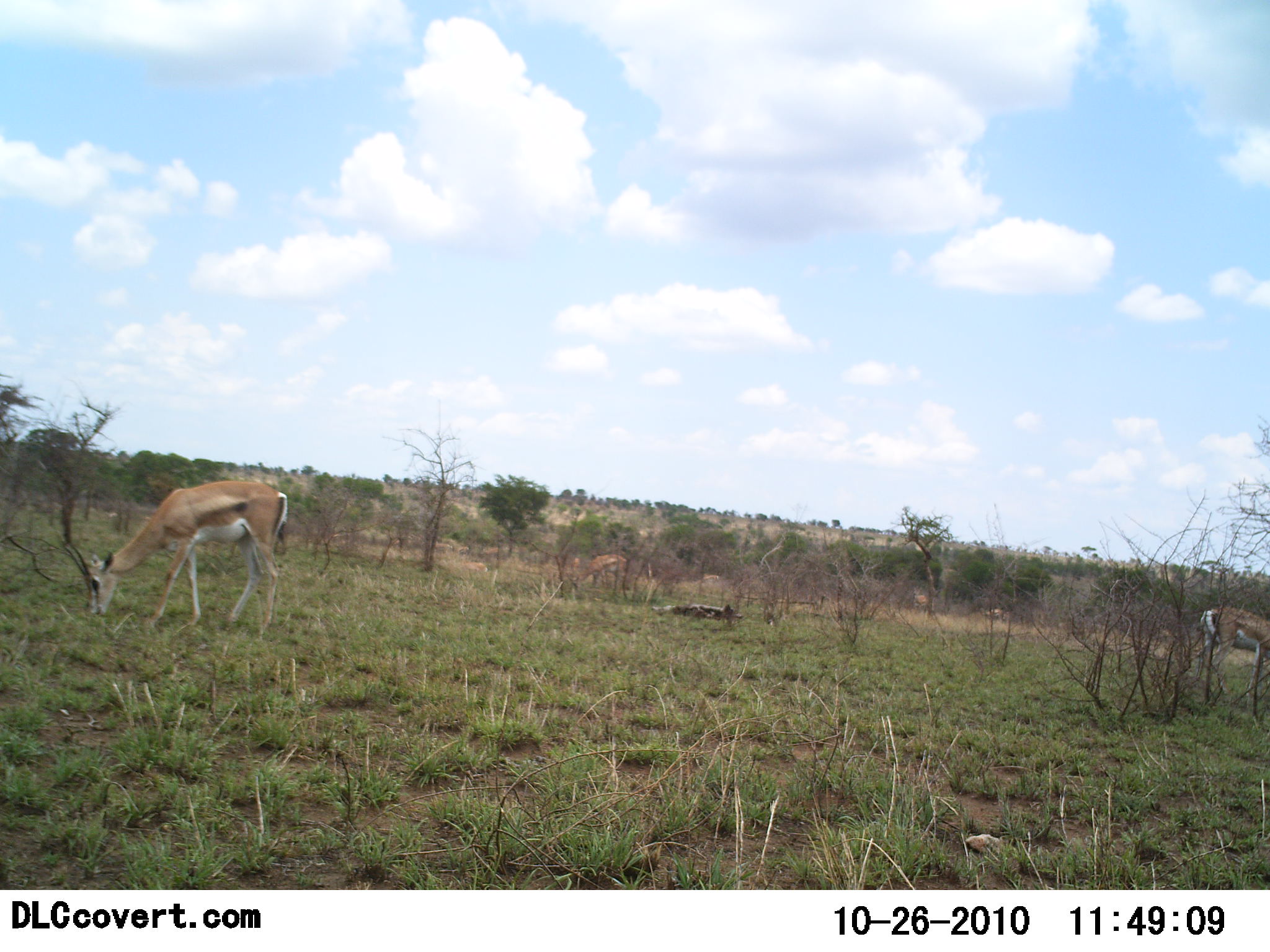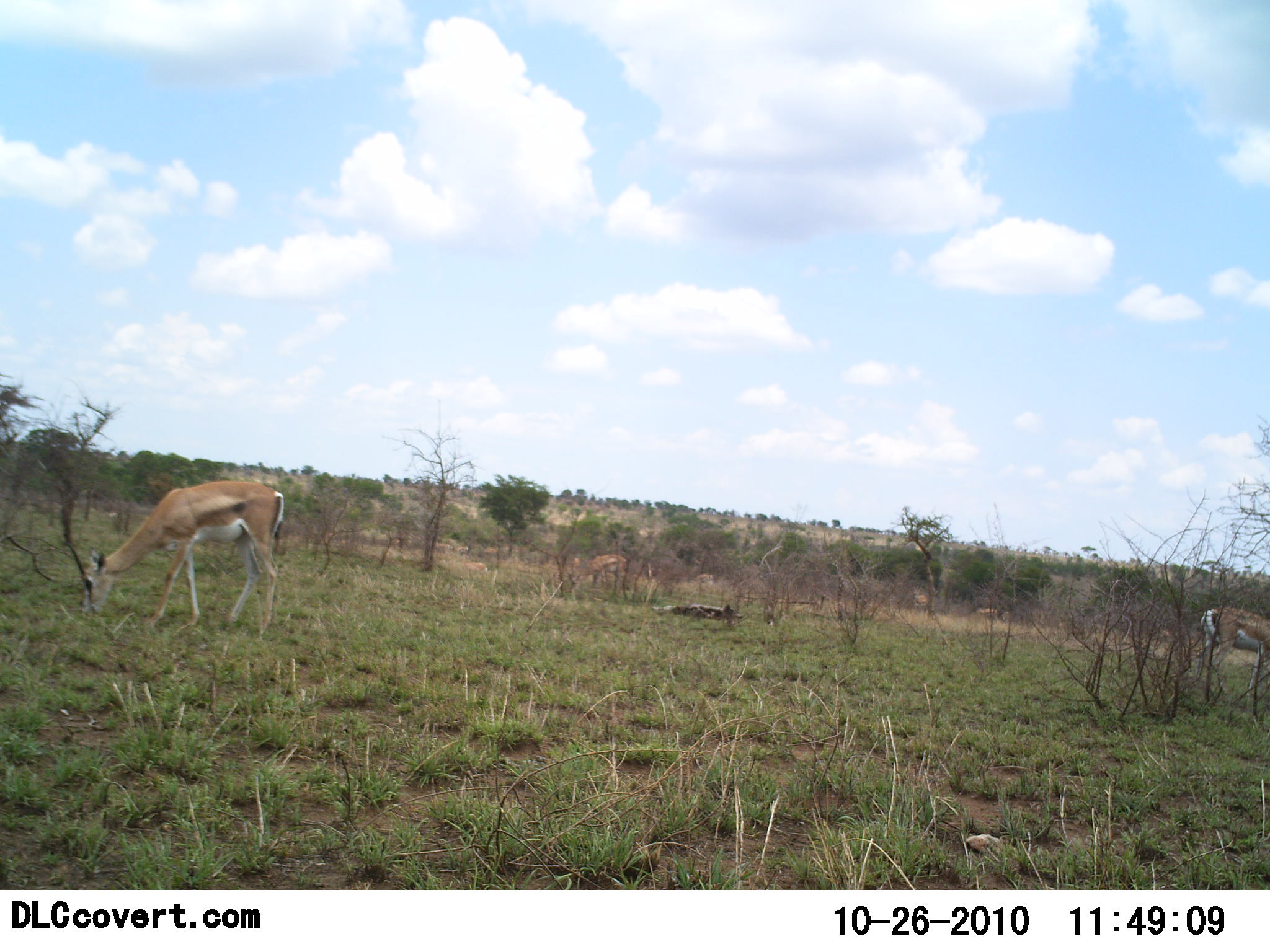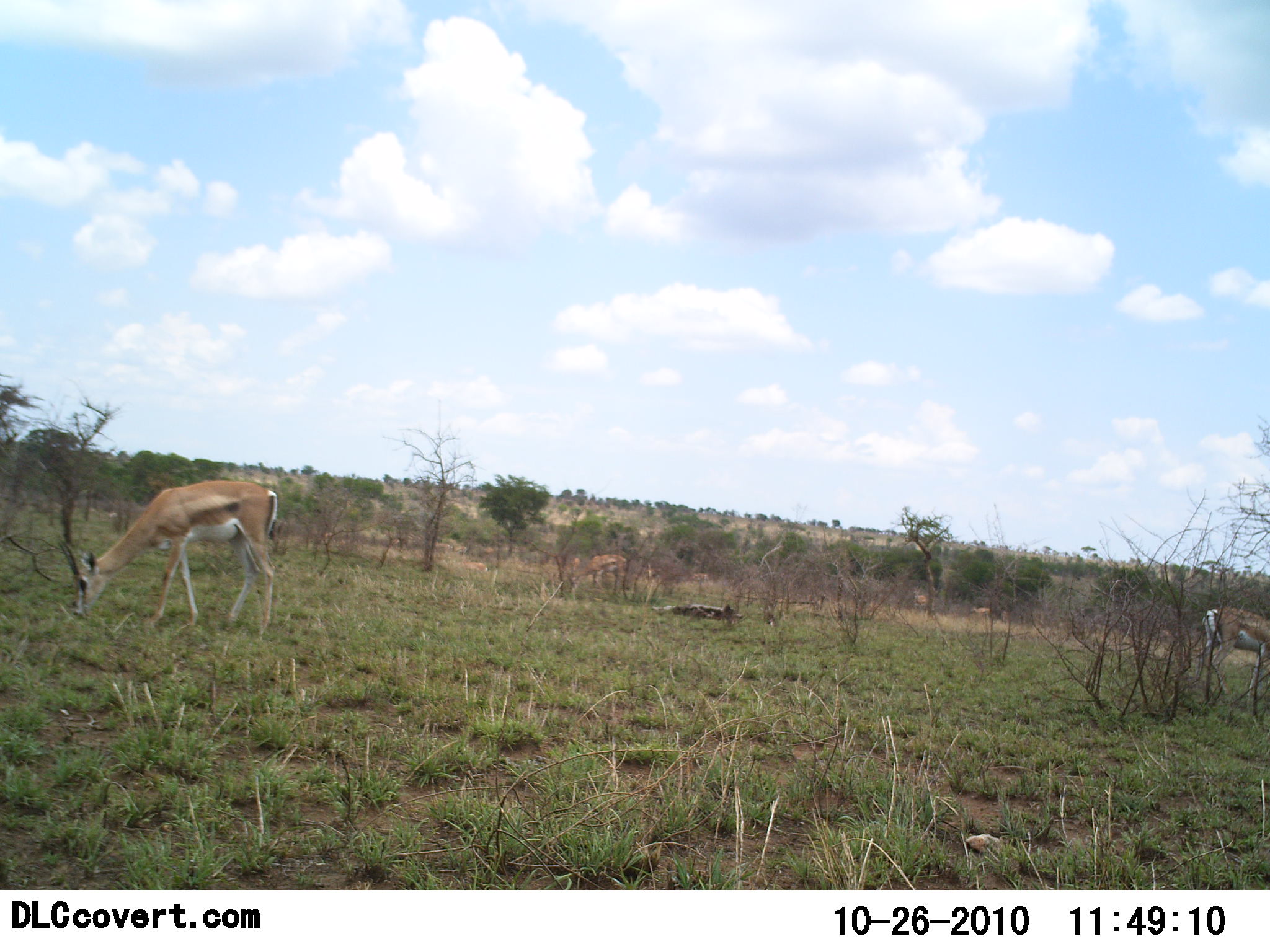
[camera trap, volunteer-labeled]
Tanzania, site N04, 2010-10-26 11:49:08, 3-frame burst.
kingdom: Animalia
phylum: Chordata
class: Mammalia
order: Artiodactyla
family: Bovidae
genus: Nanger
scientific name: Nanger granti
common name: grant's gazelle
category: gazellegrants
Gazellegrants (grant's gazelle) (Nanger granti), count 5. Behavior (volunteer vote fractions): standing 43%, resting 7%, moving 43%, interacting 0%. Young present (vote fraction): 0%. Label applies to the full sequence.